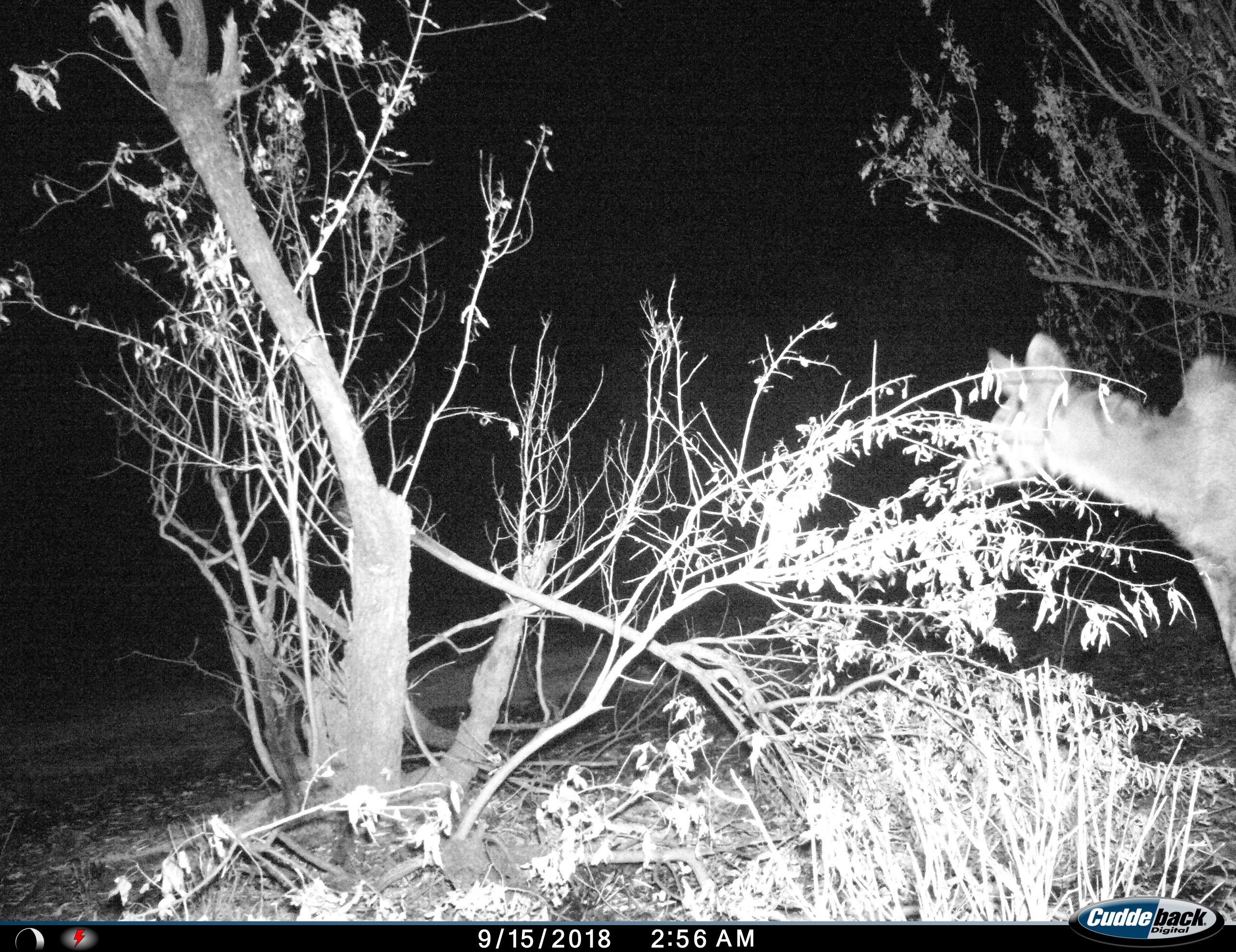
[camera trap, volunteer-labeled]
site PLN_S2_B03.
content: unidentified animal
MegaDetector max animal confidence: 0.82